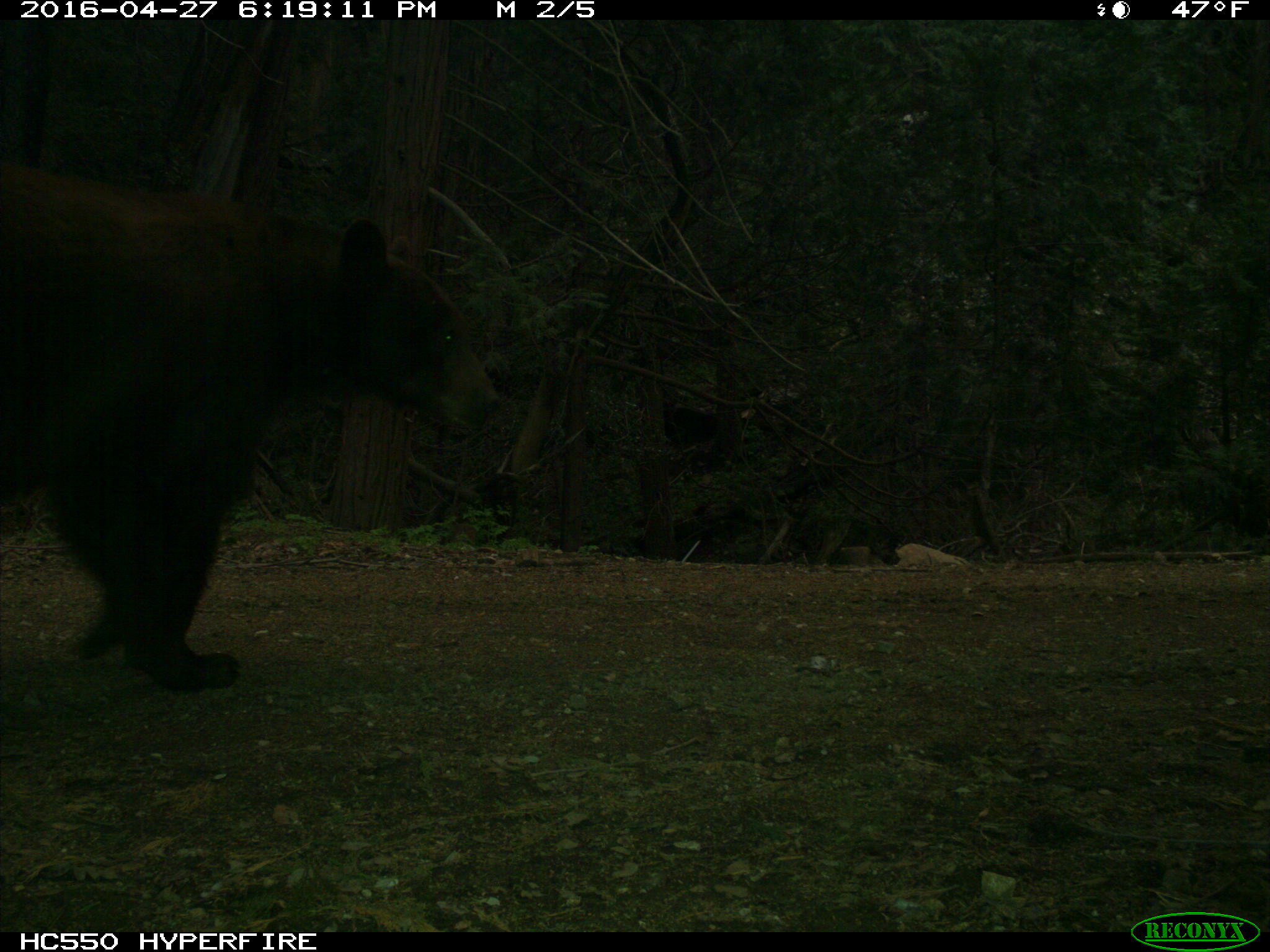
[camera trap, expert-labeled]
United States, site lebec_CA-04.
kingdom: Animalia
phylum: Chordata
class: Mammalia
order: Carnivora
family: Ursidae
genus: Ursus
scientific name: Ursus americanus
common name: american black bear